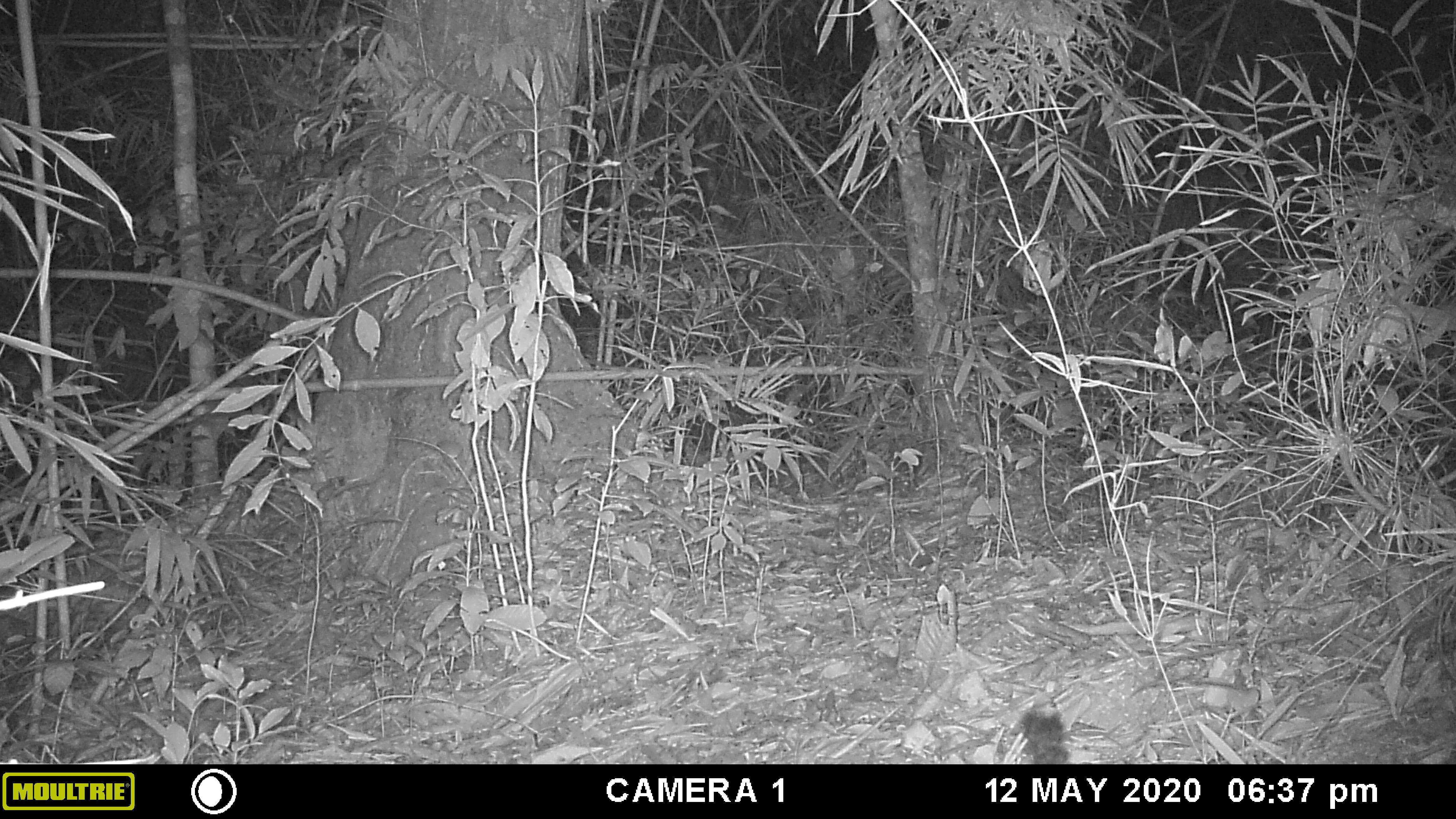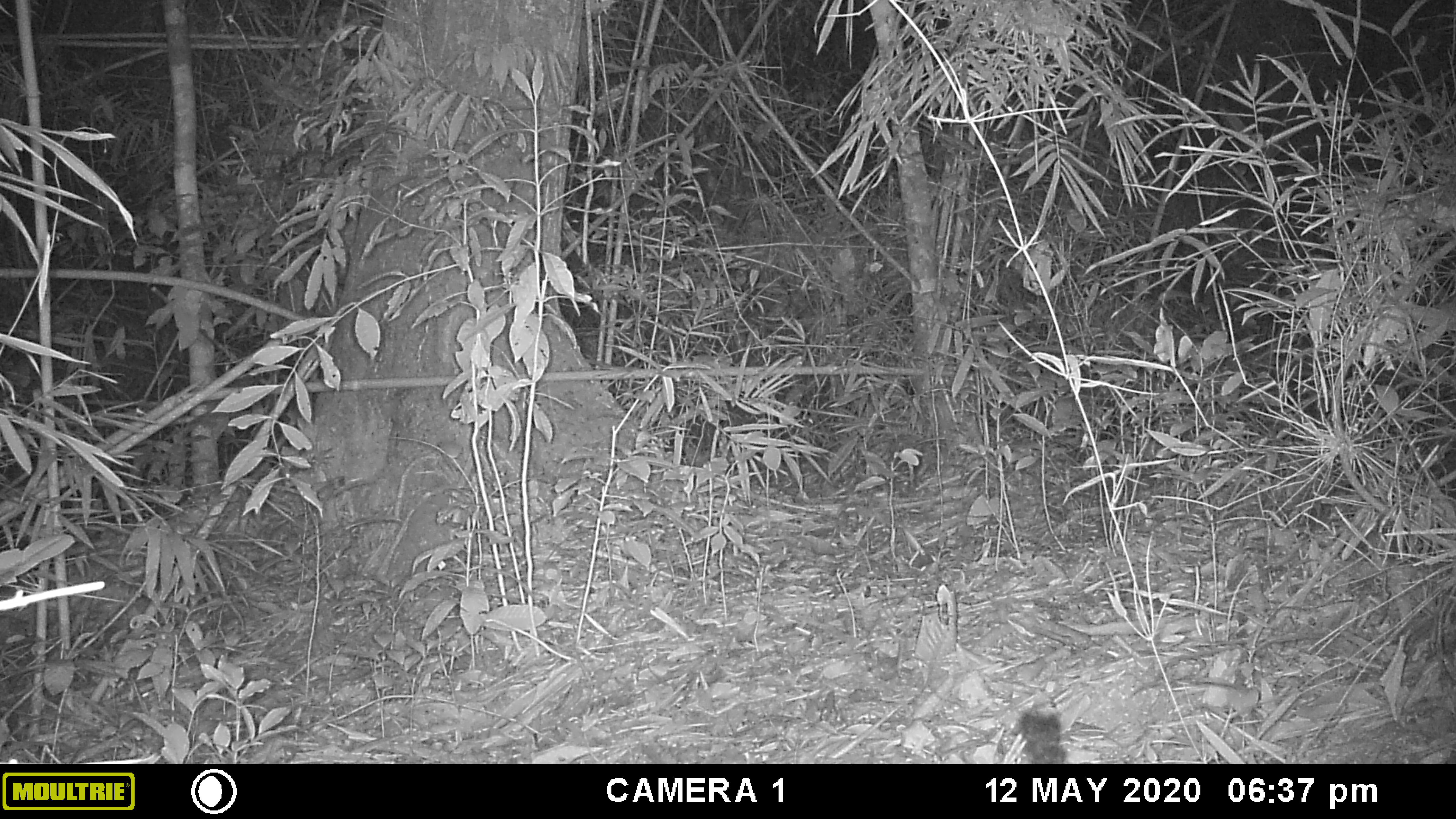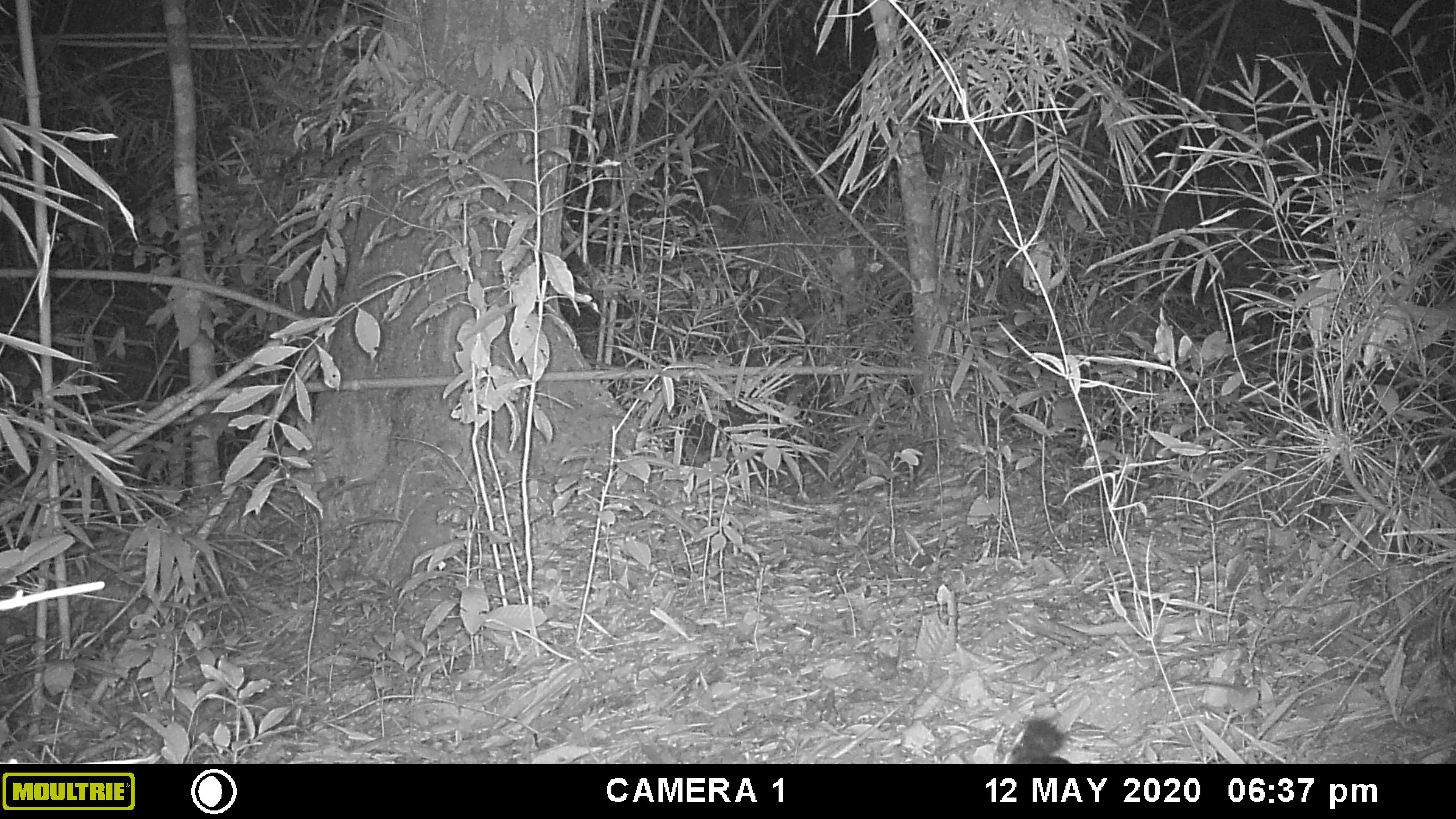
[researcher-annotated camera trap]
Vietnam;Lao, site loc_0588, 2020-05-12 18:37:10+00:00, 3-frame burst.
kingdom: Animalia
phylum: Chordata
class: Mammalia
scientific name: Mammalia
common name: mammal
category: unidentified small mammal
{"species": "unidentified small mammal (mammal) (Mammalia)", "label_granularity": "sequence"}